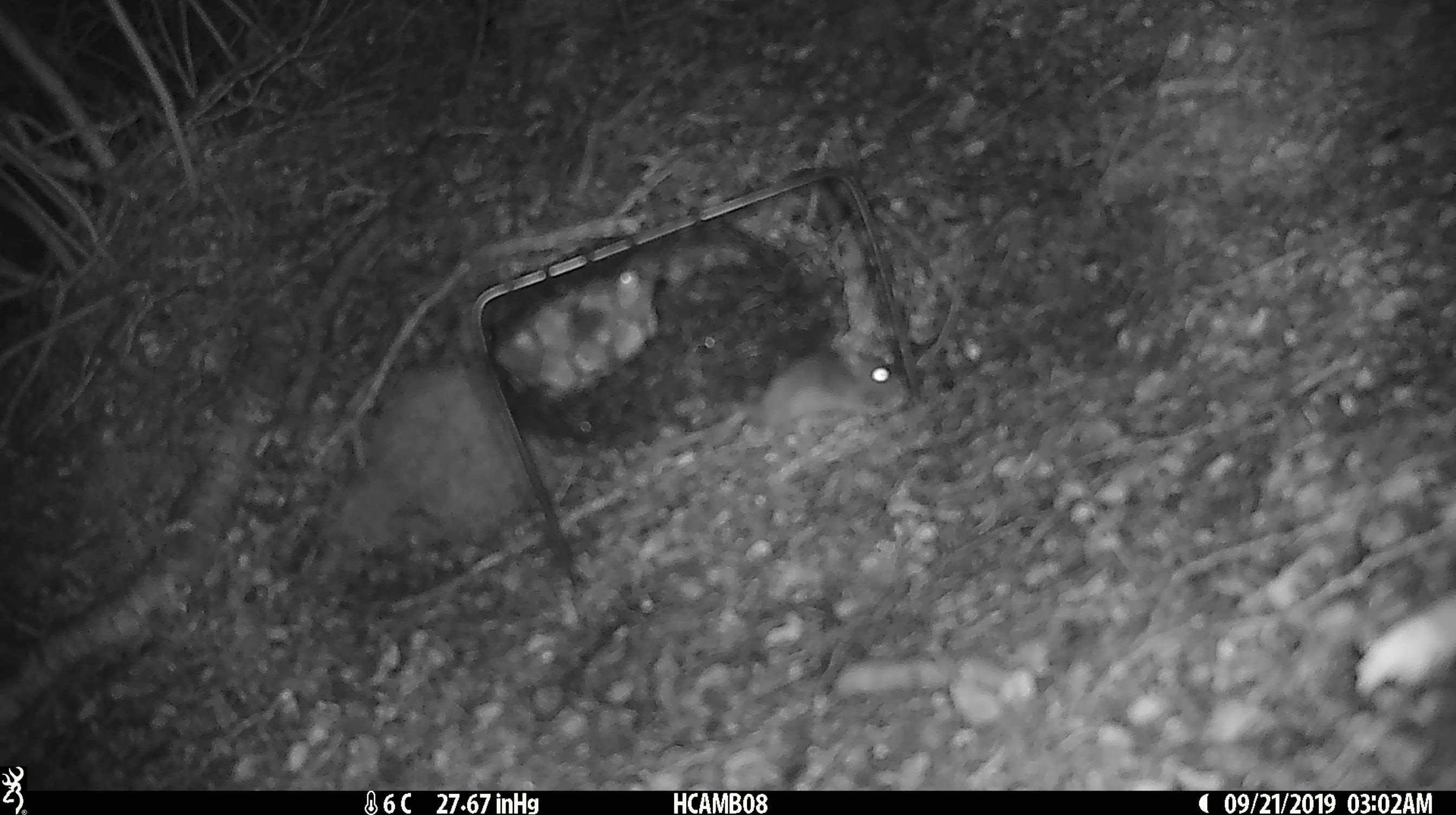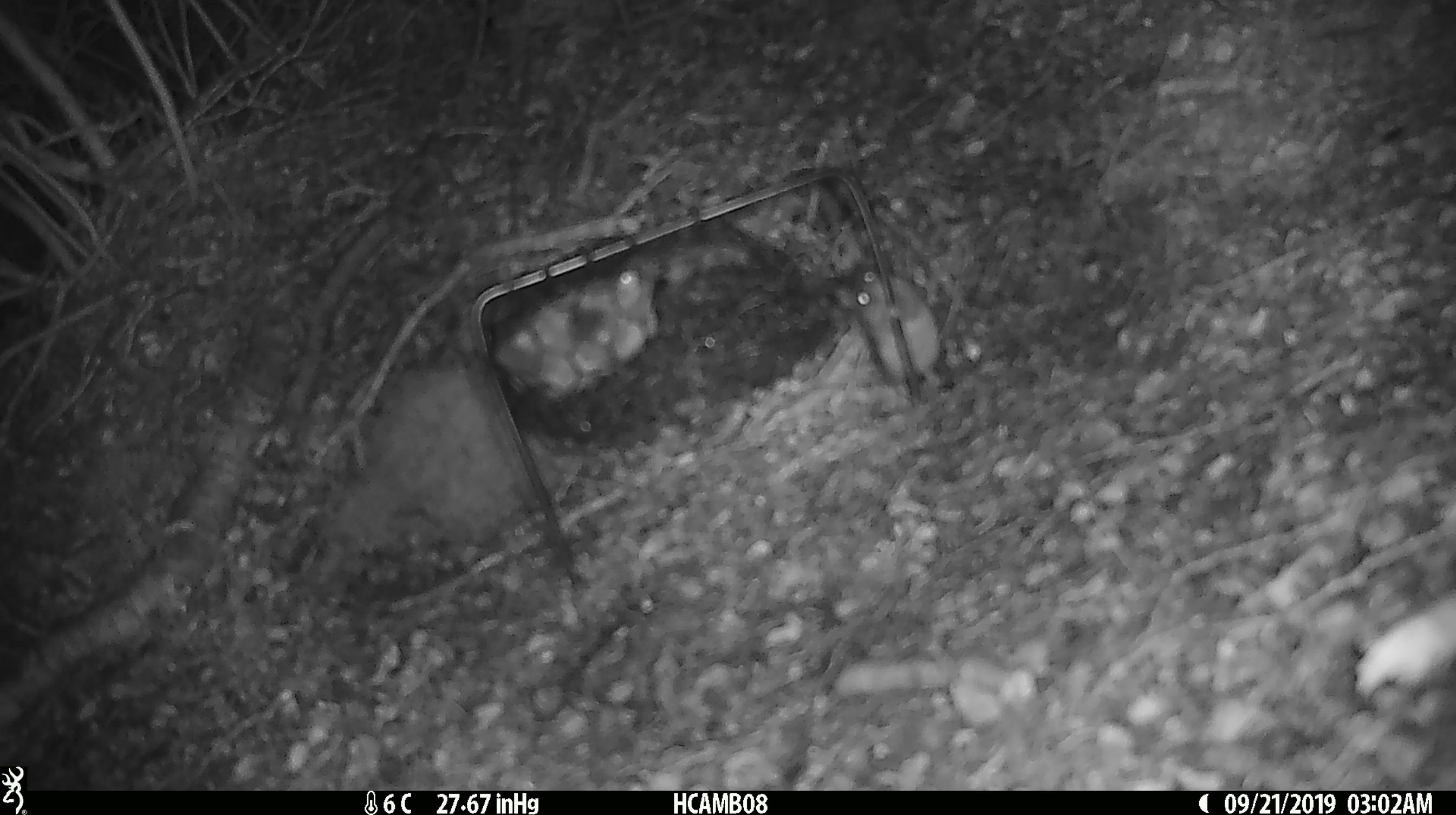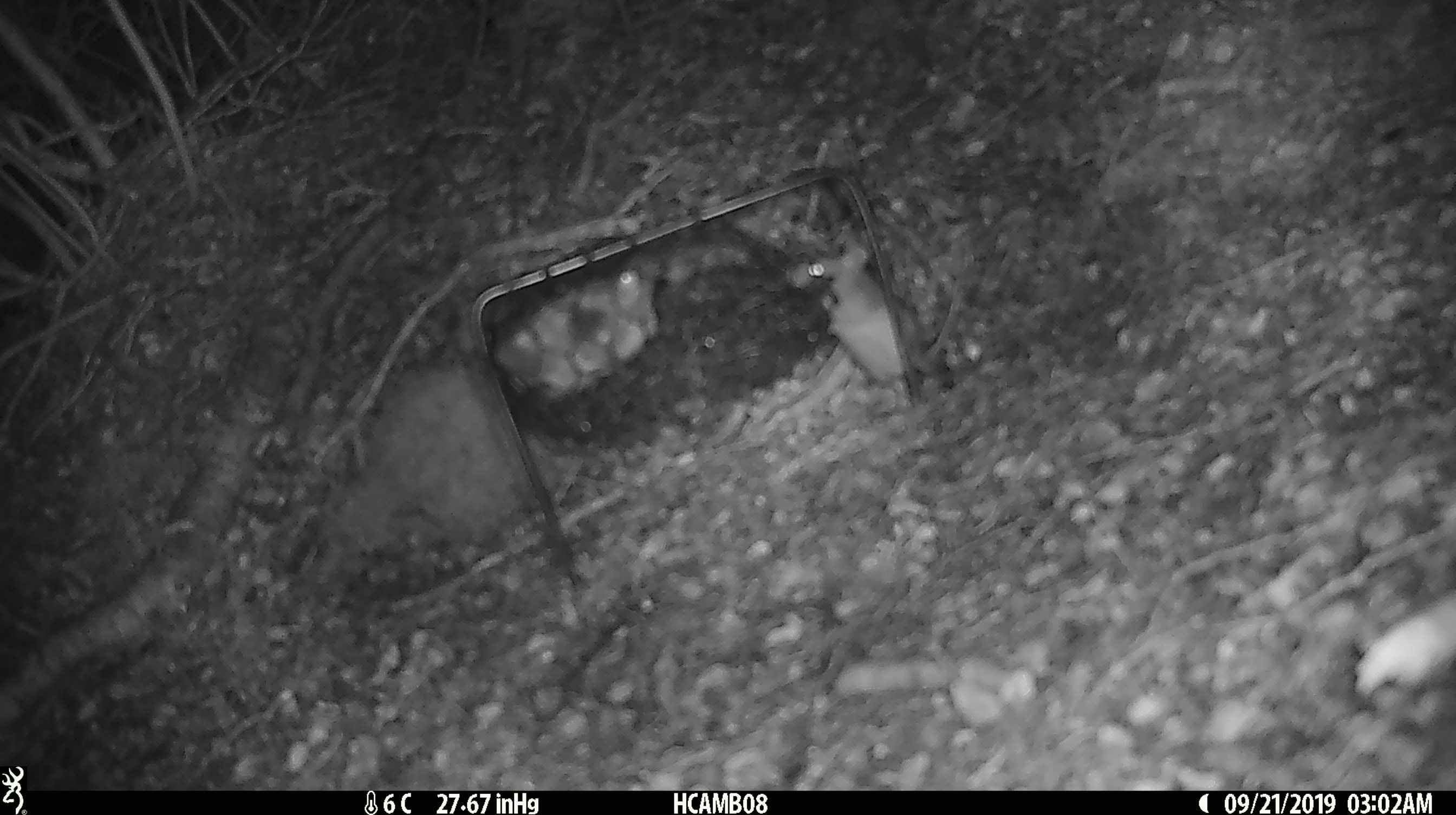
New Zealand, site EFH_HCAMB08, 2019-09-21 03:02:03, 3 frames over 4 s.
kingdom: Animalia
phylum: Chordata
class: Mammalia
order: Rodentia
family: Muridae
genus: Mus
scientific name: Mus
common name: mouse